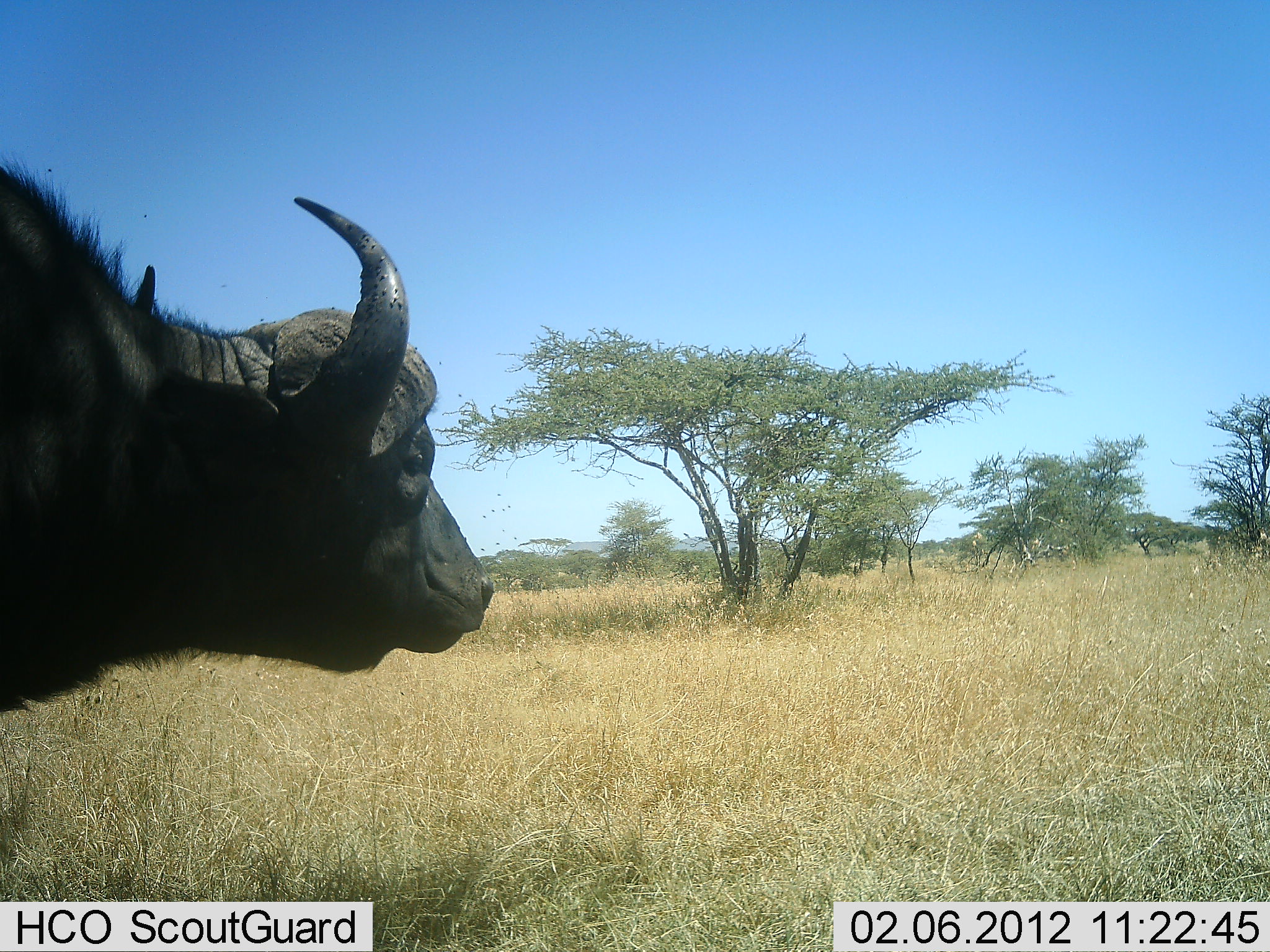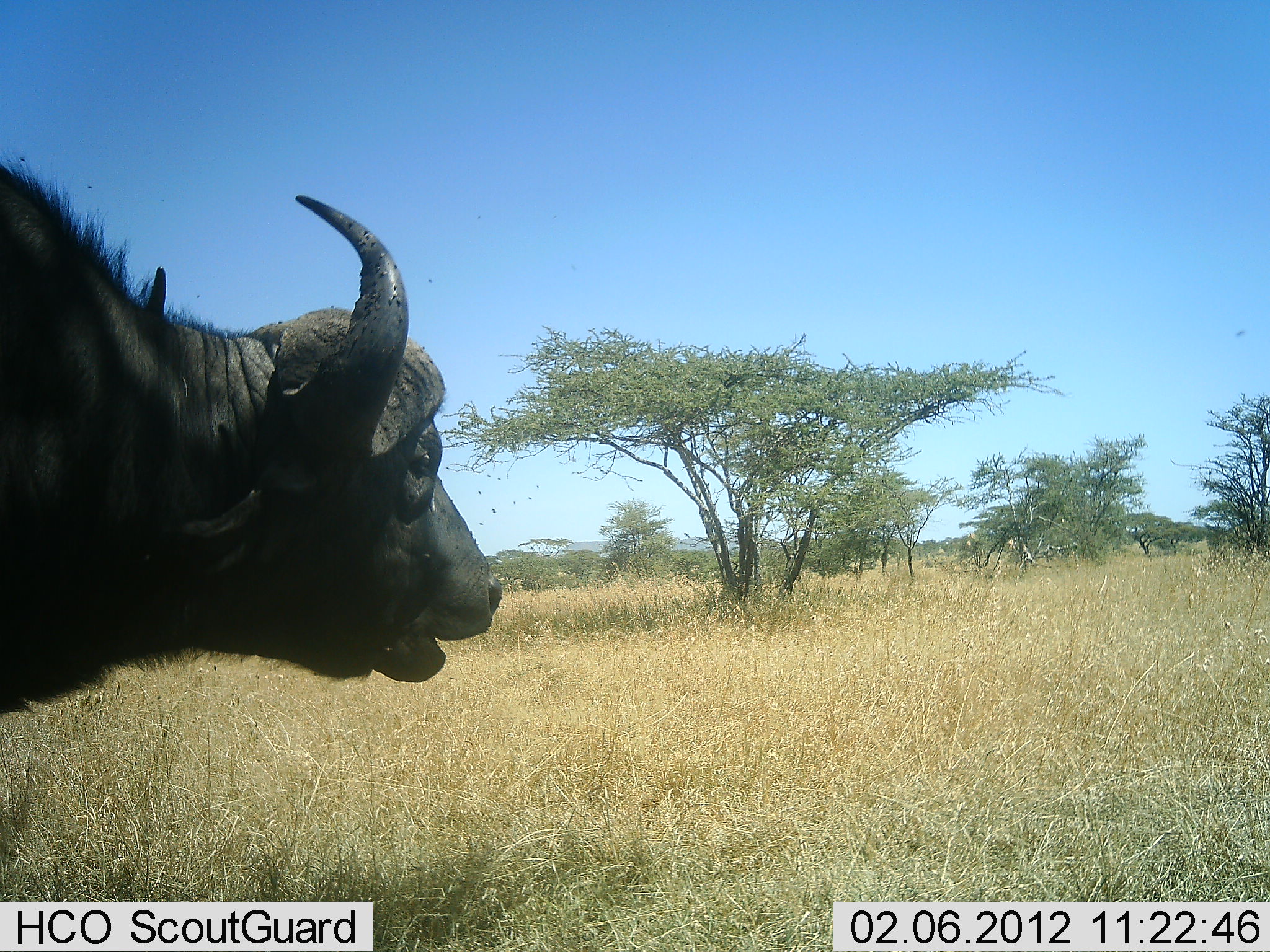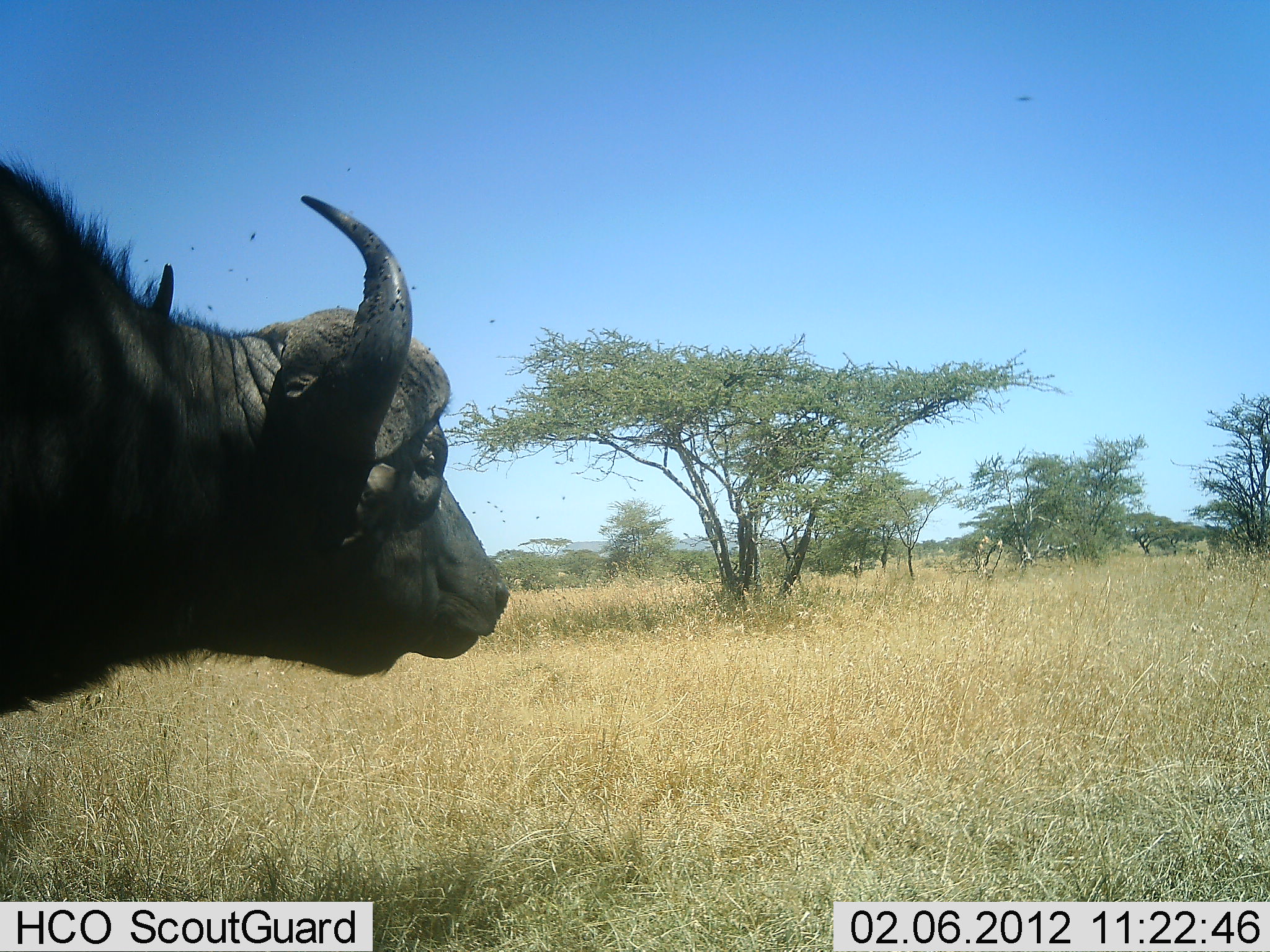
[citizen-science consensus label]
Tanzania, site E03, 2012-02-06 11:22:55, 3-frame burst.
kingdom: Animalia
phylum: Chordata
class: Mammalia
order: Artiodactyla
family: Bovidae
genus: Syncerus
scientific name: Syncerus caffer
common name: cape buffalo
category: buffalo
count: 1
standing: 72%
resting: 6%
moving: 6%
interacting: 0%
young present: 0%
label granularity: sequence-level